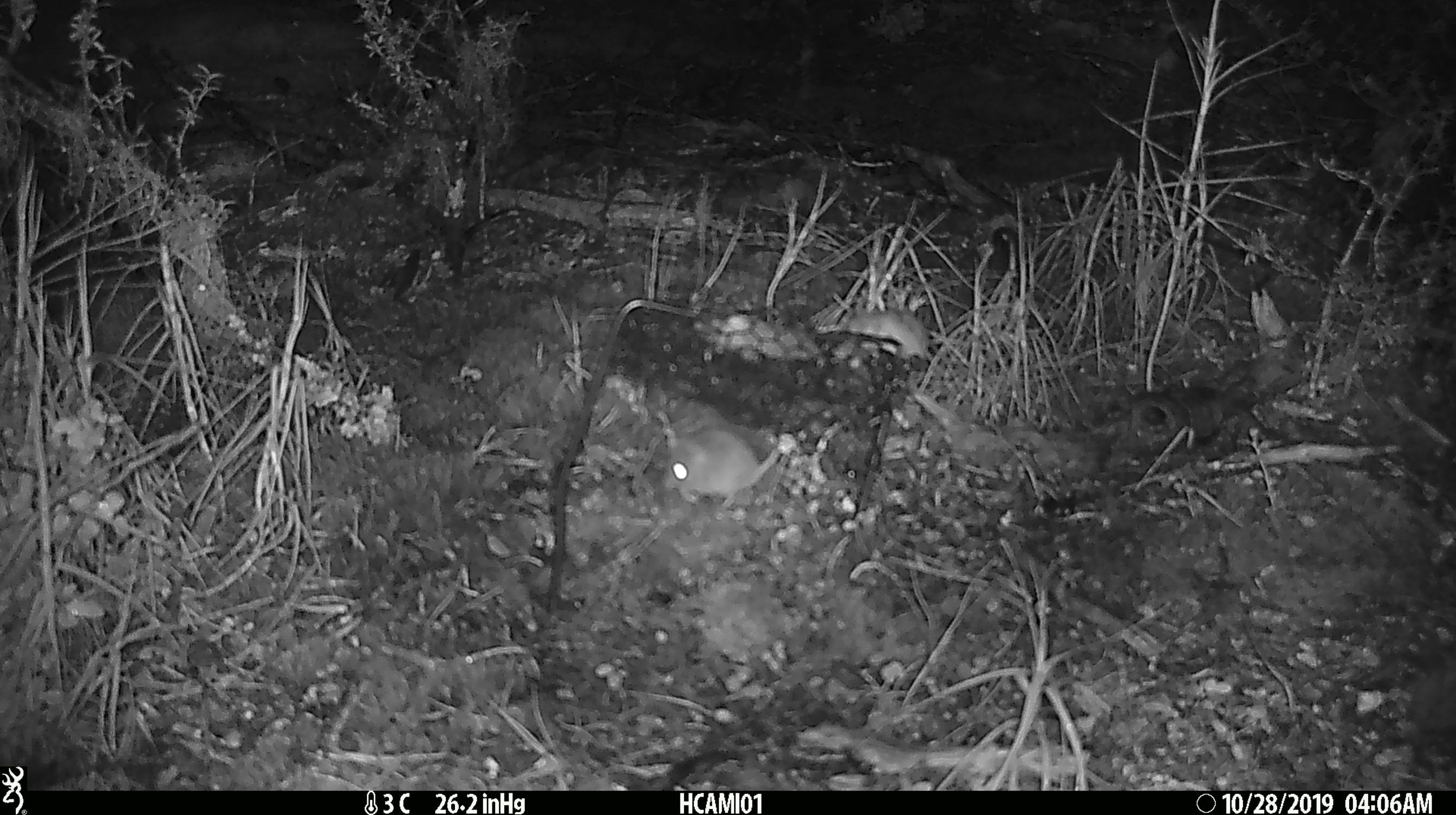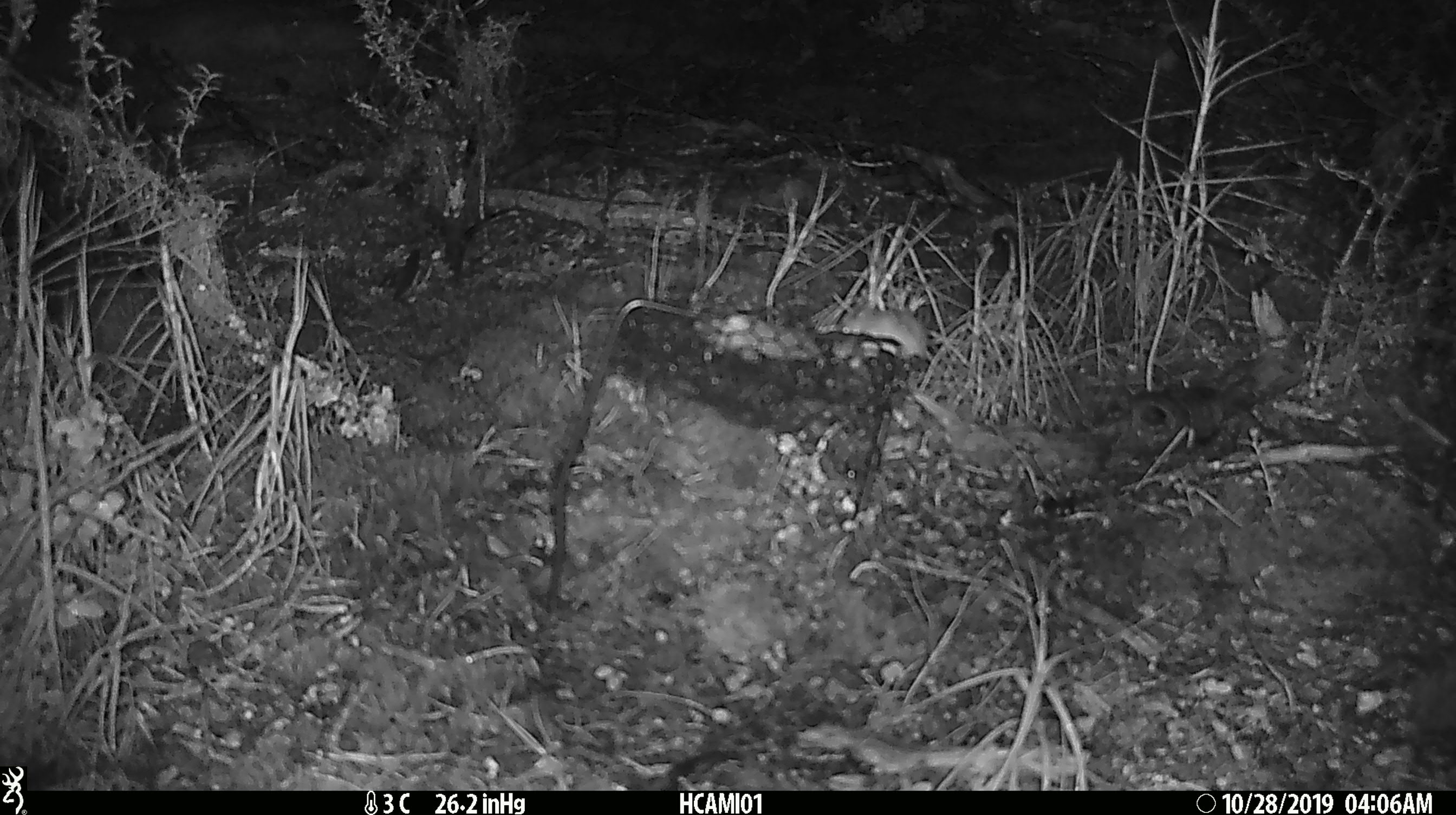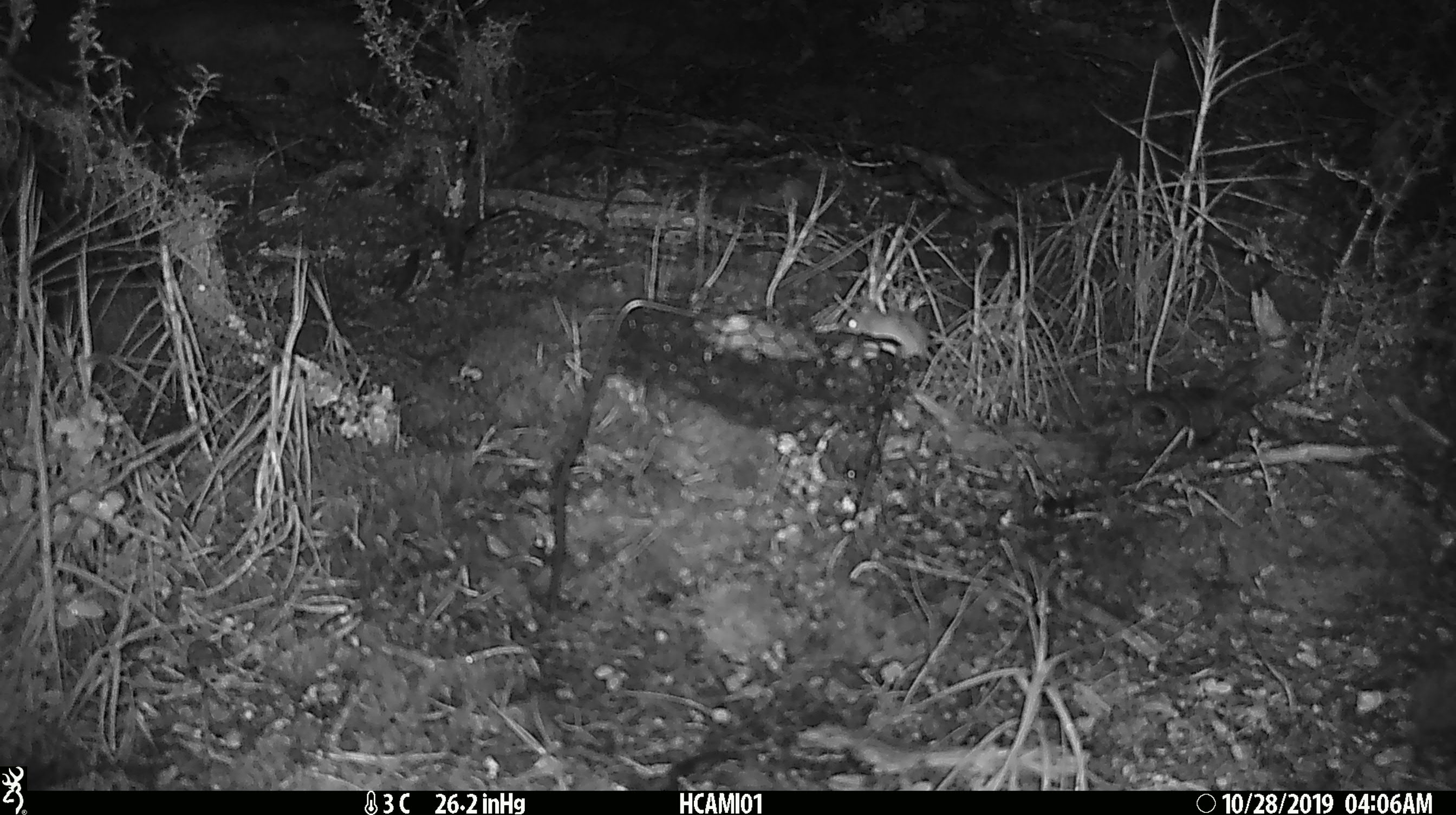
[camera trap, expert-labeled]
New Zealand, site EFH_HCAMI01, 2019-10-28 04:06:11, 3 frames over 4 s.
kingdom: Animalia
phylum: Chordata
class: Mammalia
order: Rodentia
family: Muridae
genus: Mus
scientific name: Mus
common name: mouse